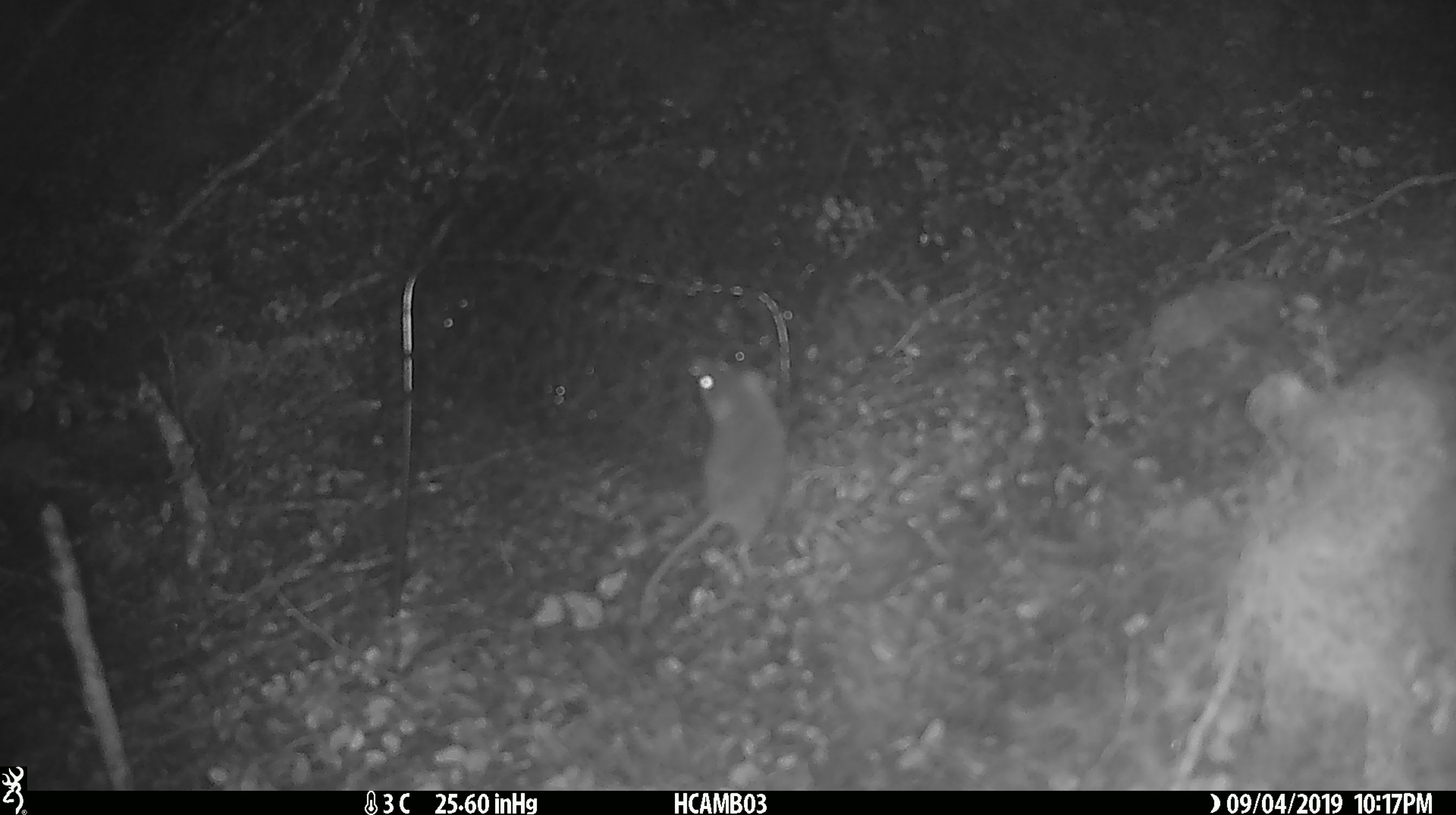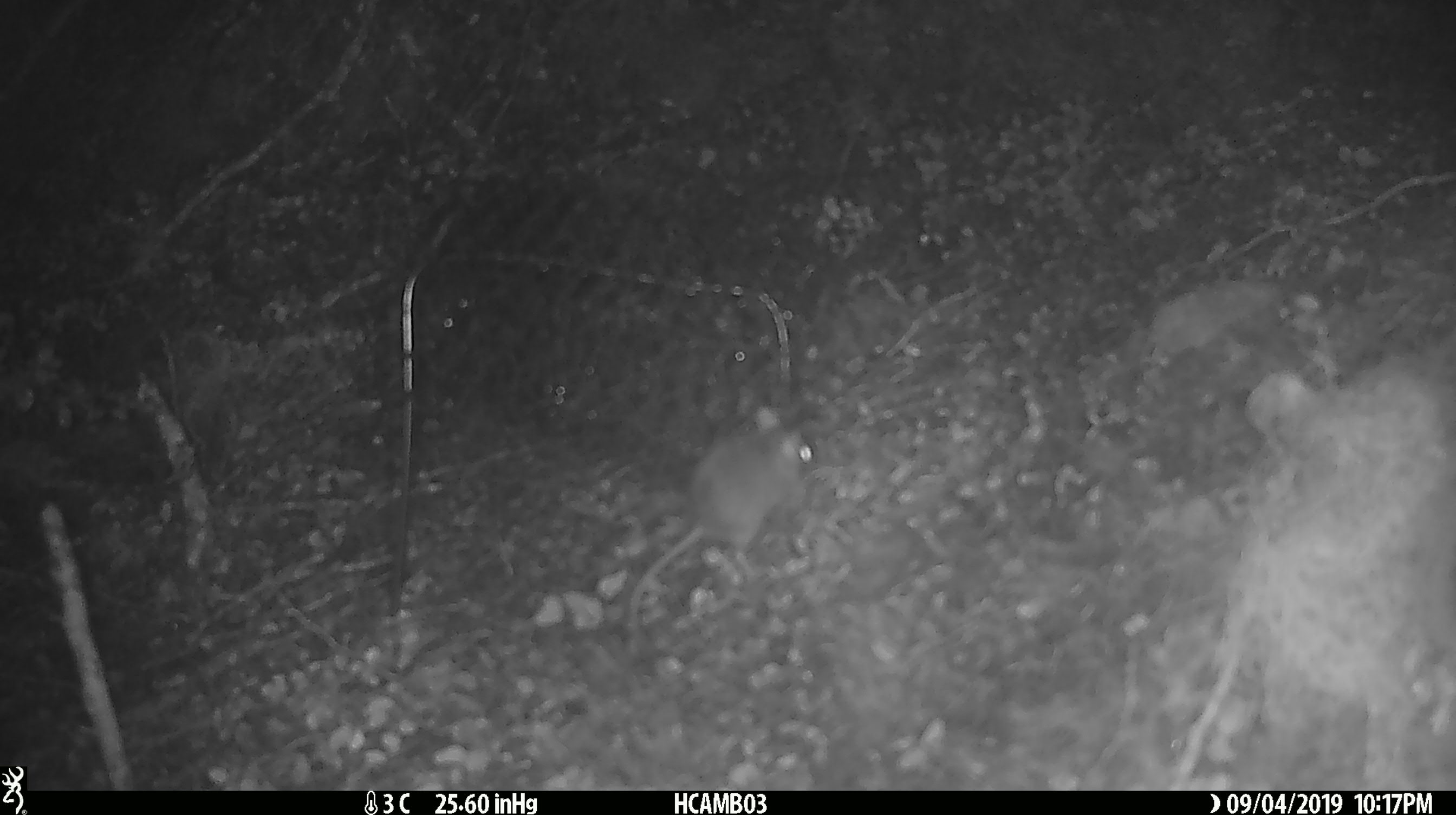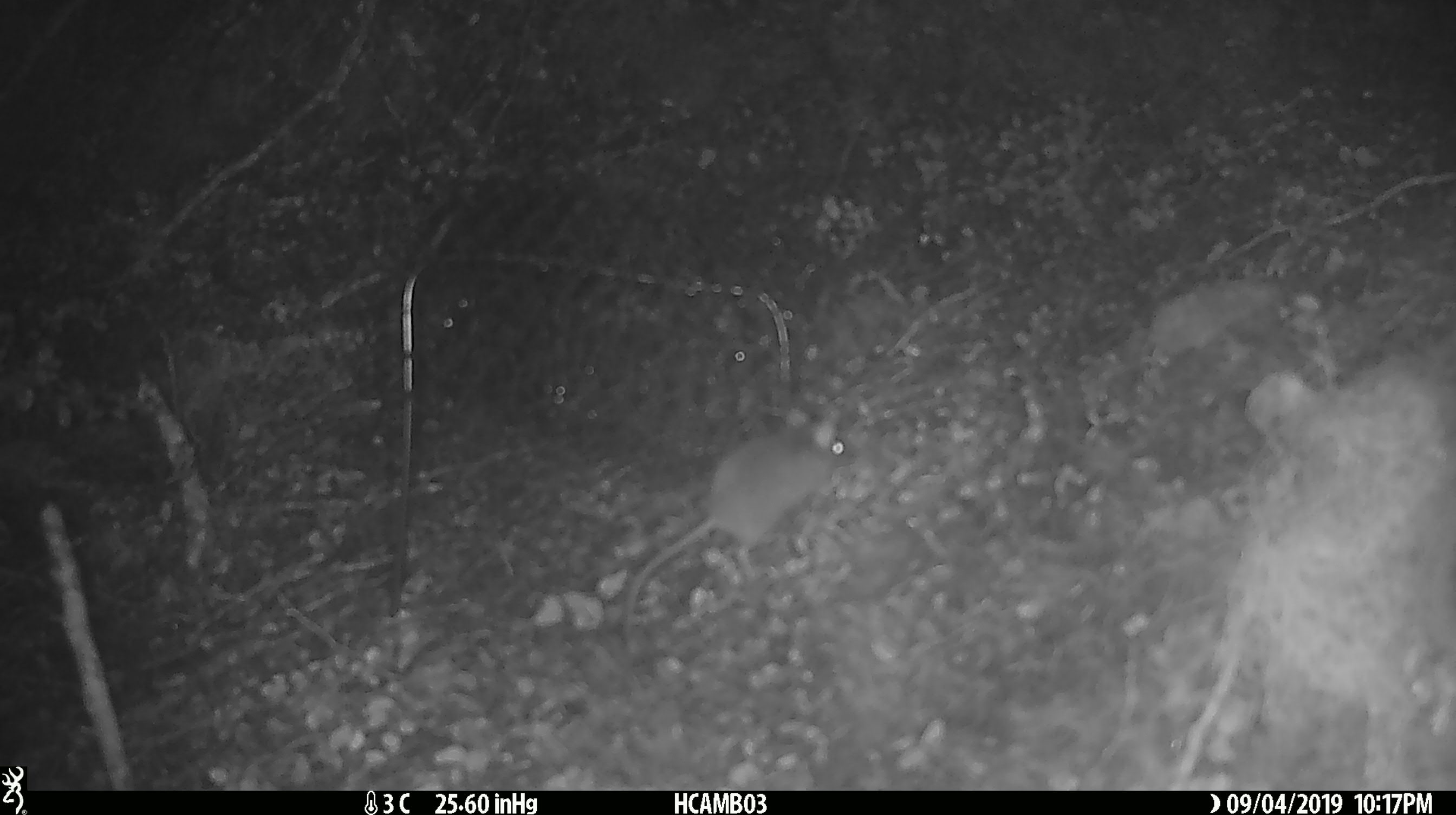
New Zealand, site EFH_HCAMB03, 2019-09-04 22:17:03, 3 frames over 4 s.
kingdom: Animalia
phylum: Chordata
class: Mammalia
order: Rodentia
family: Muridae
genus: Mus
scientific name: Mus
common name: mouse